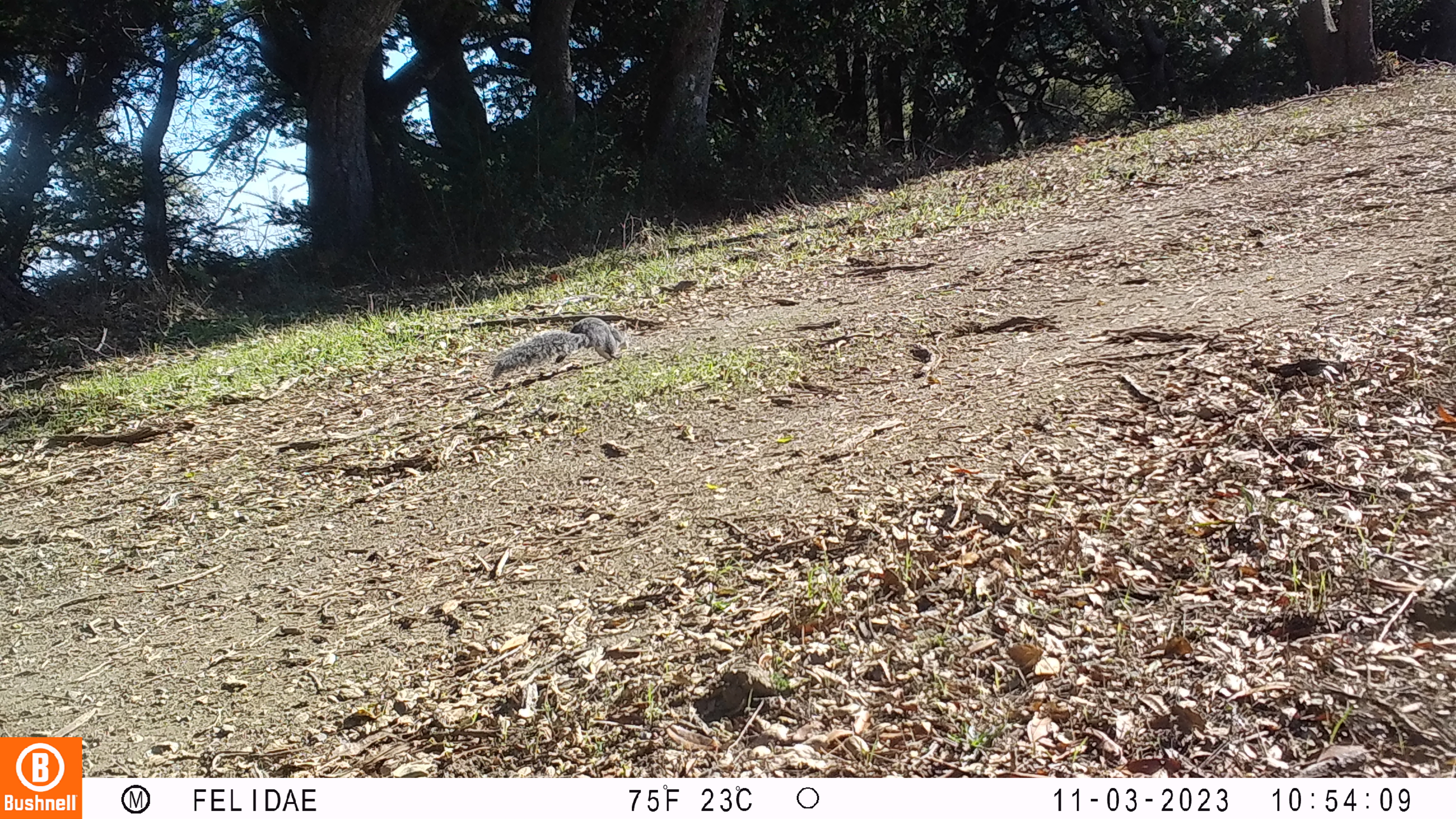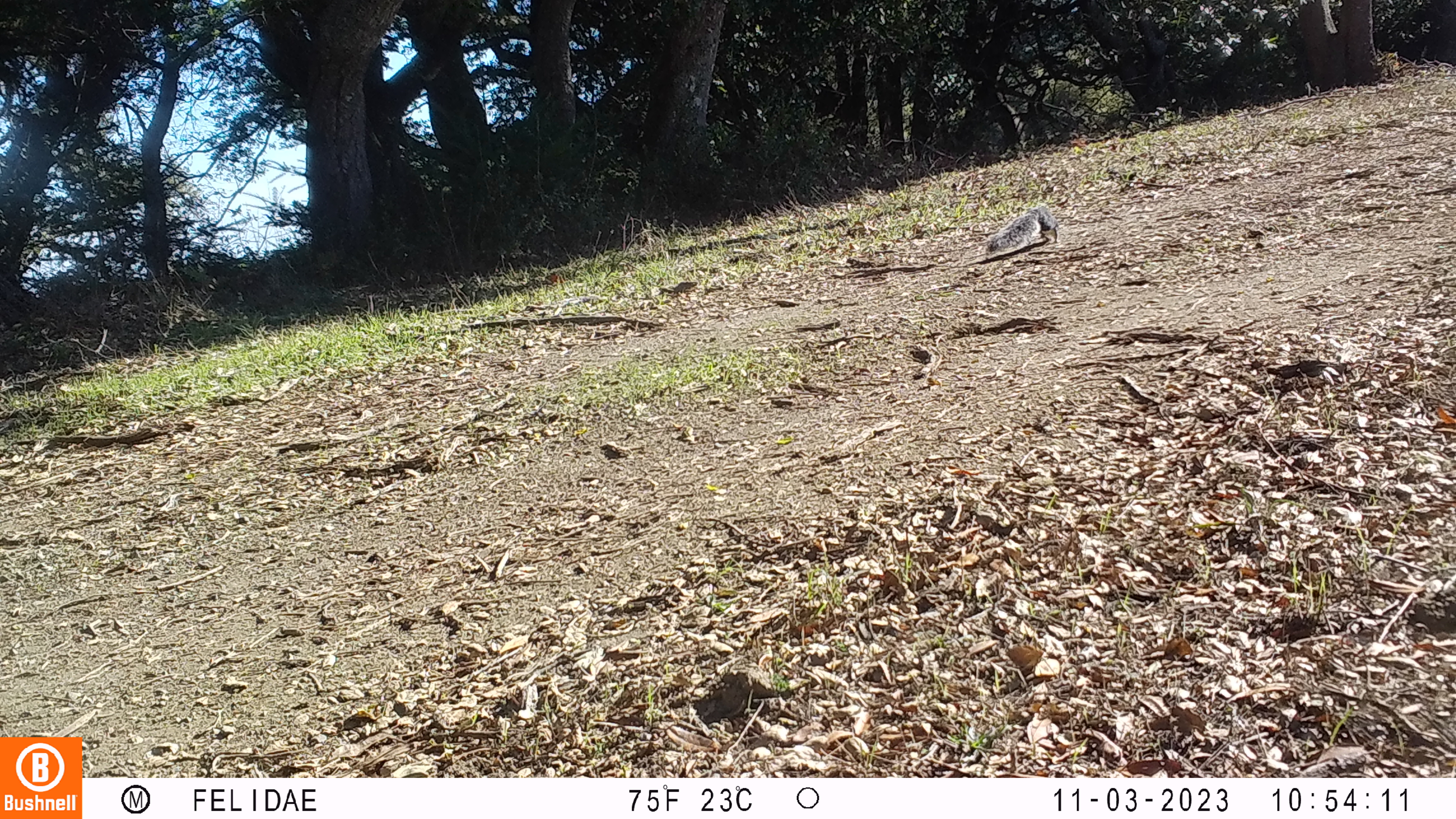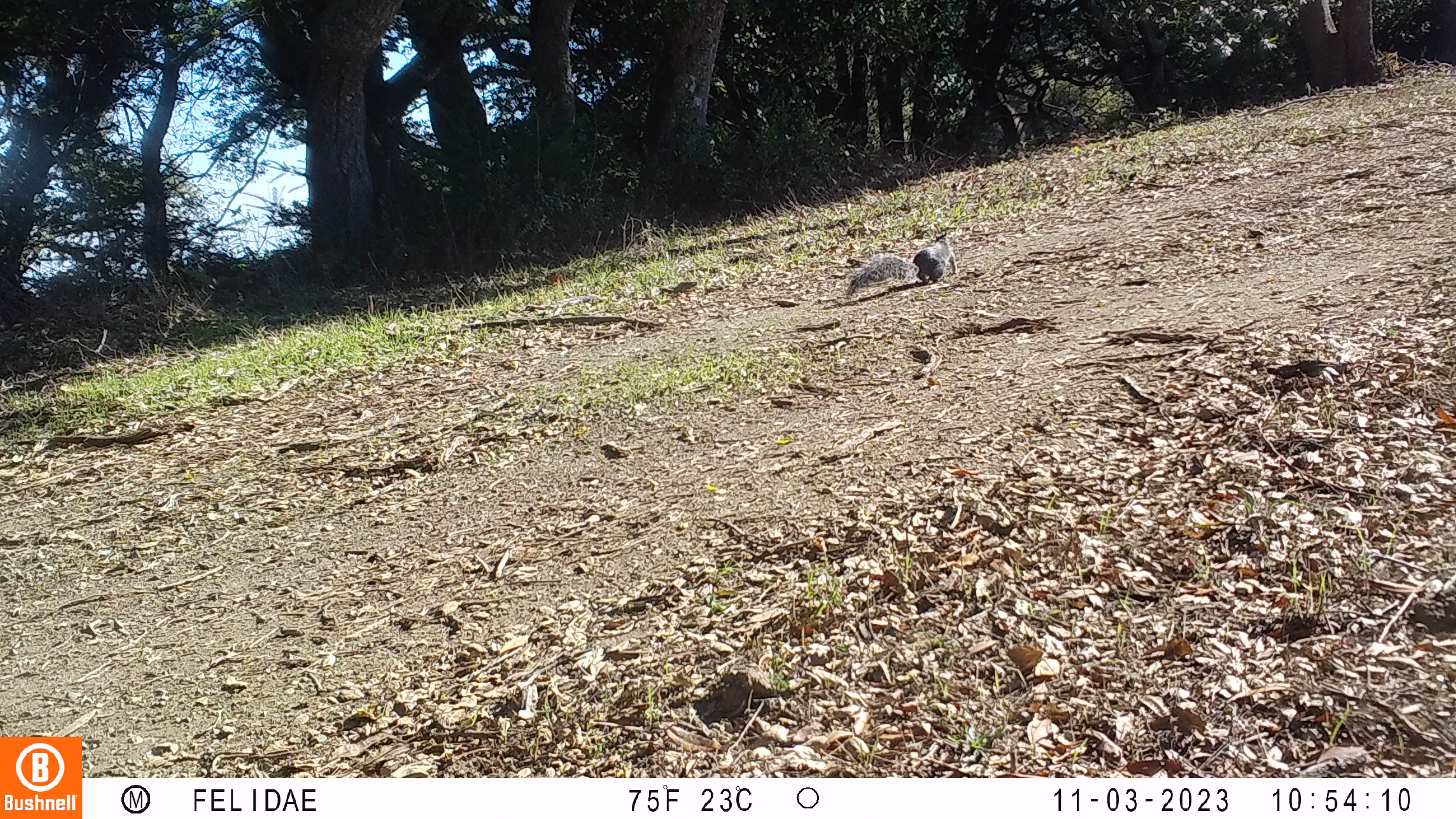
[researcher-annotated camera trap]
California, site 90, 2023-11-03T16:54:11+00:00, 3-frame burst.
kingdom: Animalia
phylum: Chordata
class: Aves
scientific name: Aves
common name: bird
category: unknown bird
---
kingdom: Animalia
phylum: Chordata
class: Mammalia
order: Rodentia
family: Sciuridae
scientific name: Sciuridae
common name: squirrel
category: unknown squirrel